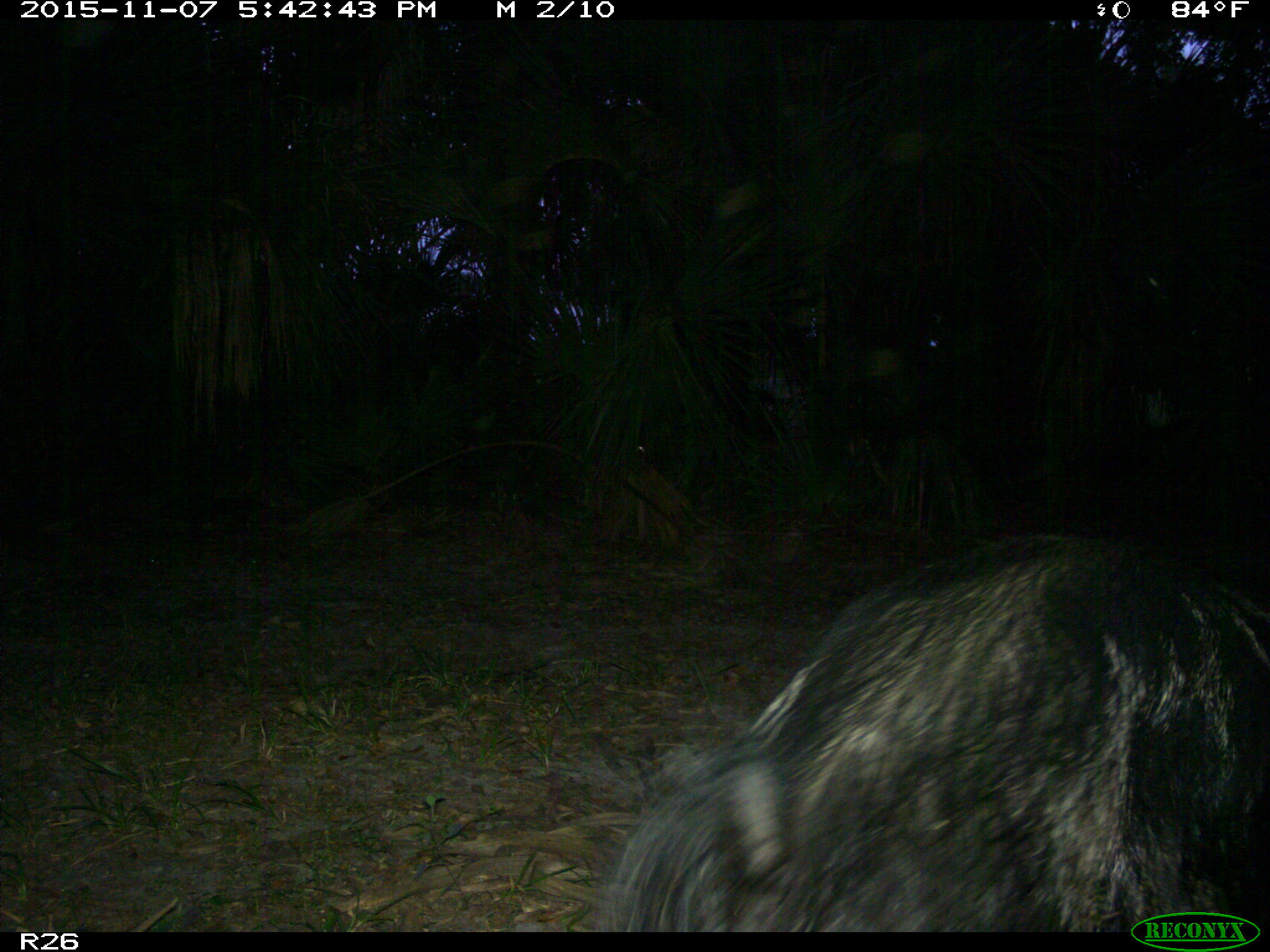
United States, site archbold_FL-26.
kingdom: Animalia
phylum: Chordata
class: Mammalia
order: Artiodactyla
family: Suidae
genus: Sus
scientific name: Sus scrofa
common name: wild boar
Sus scrofa (wild boar).